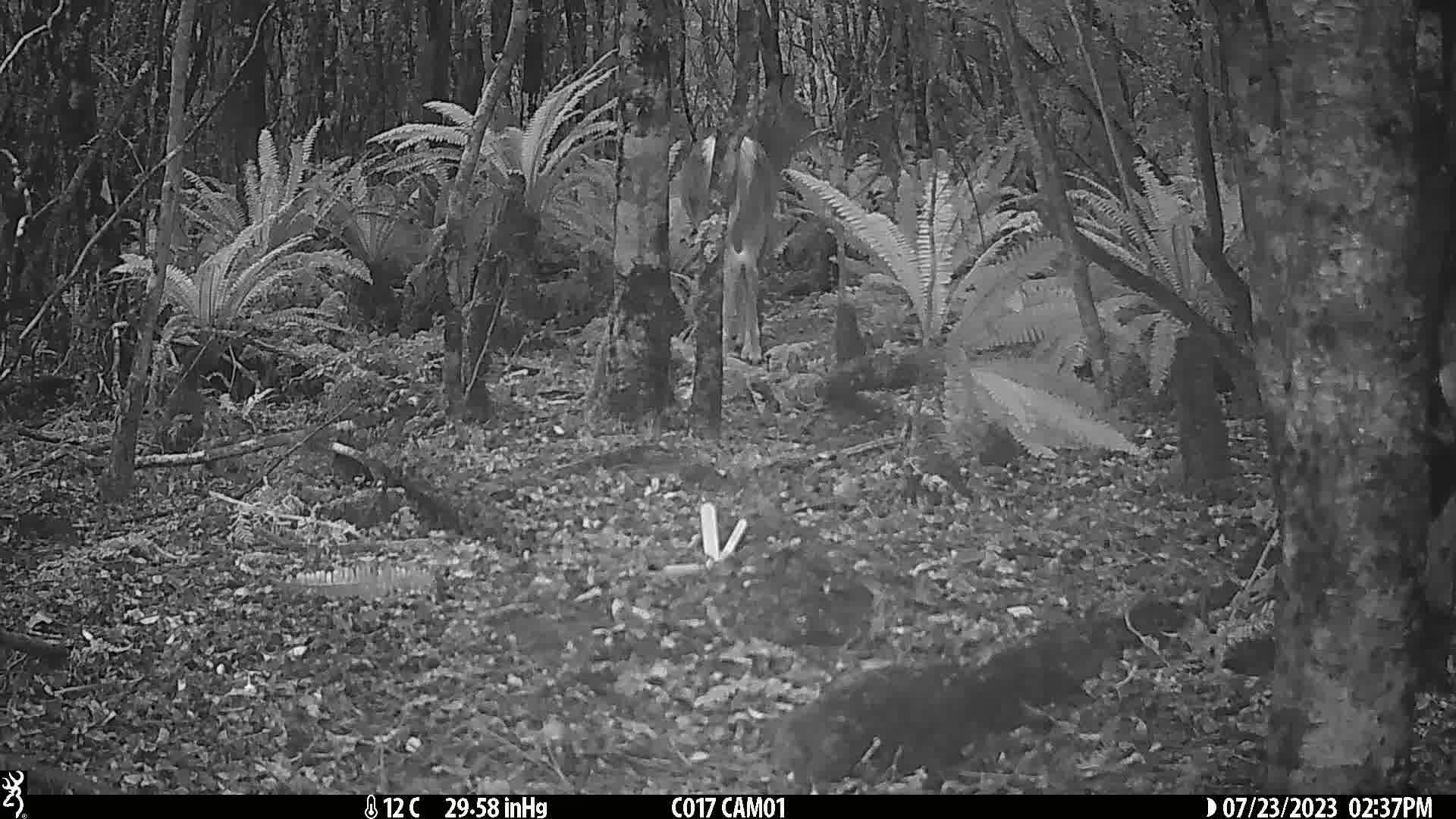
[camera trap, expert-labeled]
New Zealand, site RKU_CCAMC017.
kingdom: Animalia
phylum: Chordata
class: Mammalia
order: Artiodactyla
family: Cervidae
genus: Odocoileus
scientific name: Odocoileus virginianus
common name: white-tailed deer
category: white tailed deer